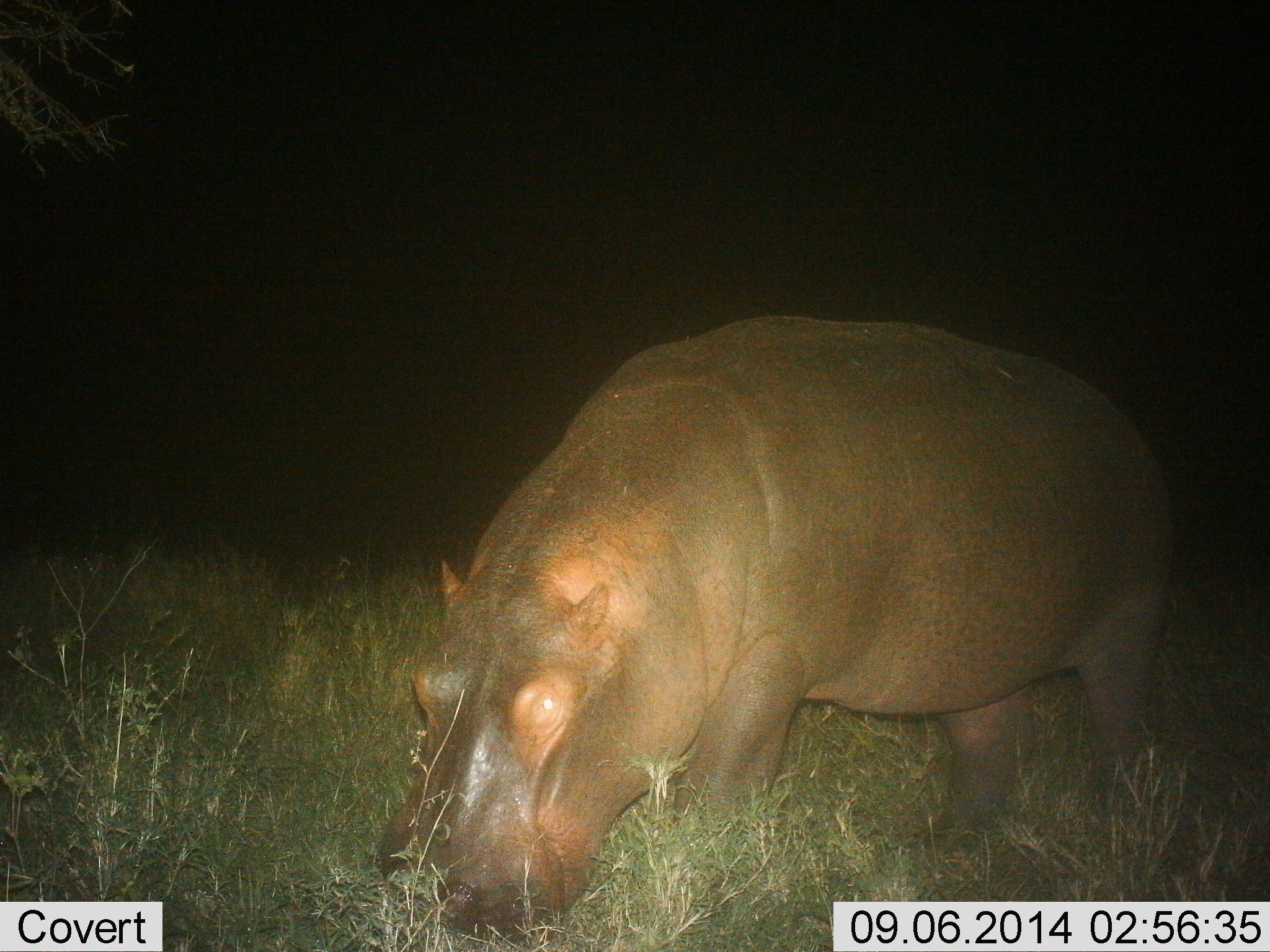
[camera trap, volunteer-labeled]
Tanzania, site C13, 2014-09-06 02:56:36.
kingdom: Animalia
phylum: Chordata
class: Mammalia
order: Artiodactyla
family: Hippopotamidae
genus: Hippopotamus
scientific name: Hippopotamus amphibius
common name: hippopotamus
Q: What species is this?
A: Hippopotamus (Hippopotamus amphibius).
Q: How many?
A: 1.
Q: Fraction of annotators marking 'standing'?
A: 70%.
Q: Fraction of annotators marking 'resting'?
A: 0%.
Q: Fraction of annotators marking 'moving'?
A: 20%.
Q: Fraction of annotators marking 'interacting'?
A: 0%.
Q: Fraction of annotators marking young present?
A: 0%.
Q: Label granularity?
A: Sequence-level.